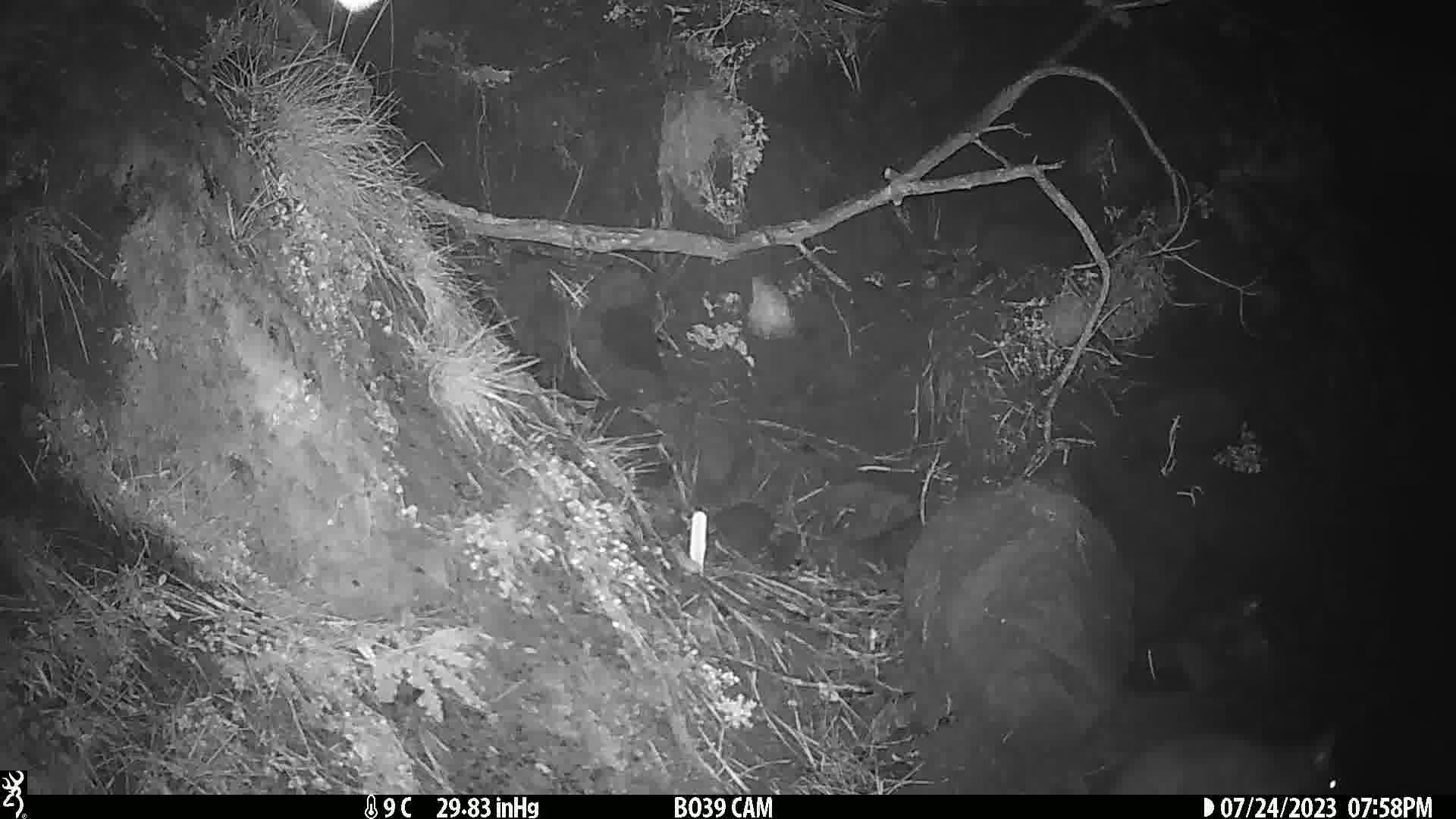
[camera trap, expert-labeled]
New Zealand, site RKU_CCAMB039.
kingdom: Animalia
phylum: Chordata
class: Mammalia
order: Diprotodontia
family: Phalangeridae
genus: Trichosurus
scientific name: Trichosurus vulpecula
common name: common brushtail possum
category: possum